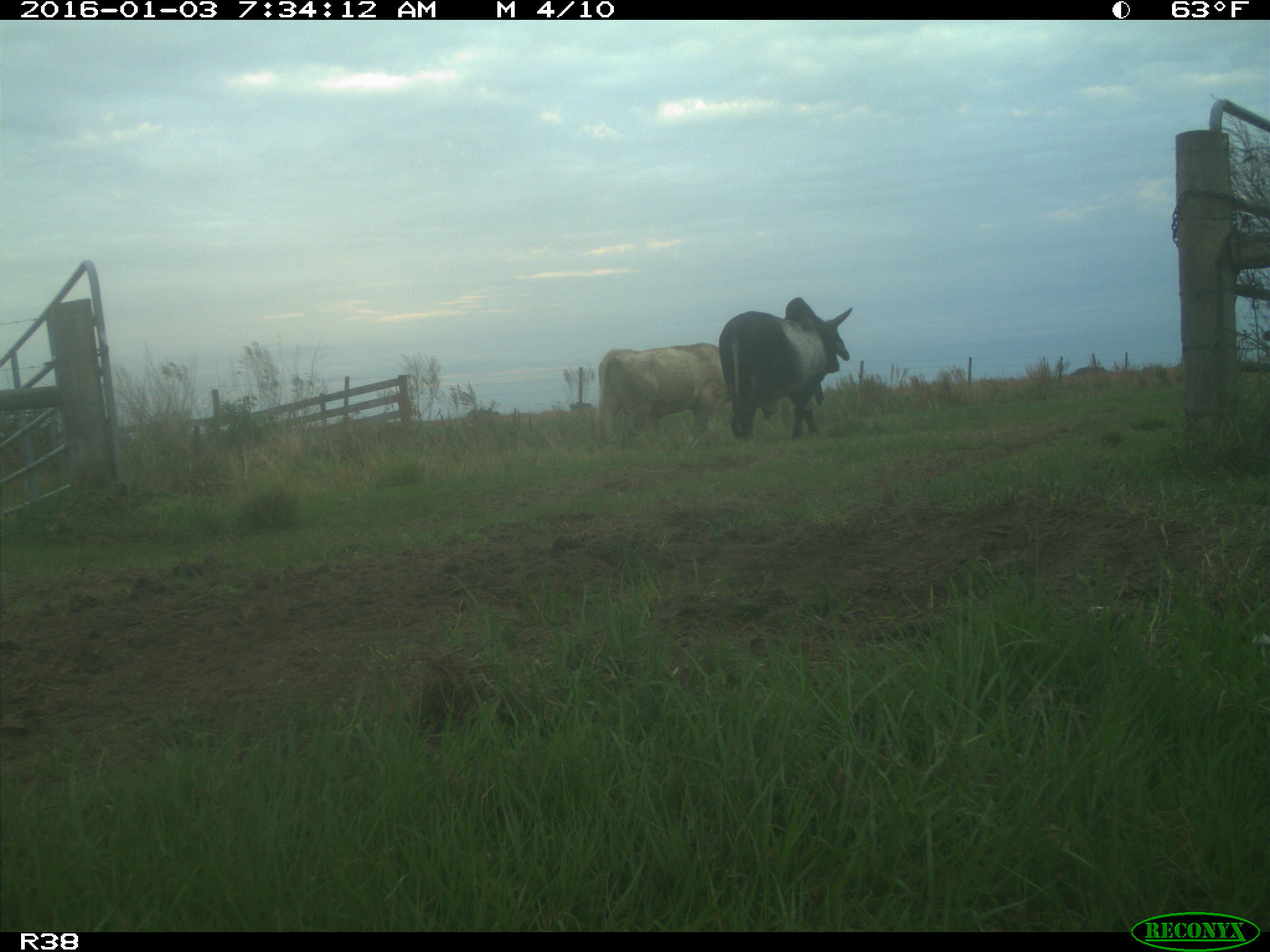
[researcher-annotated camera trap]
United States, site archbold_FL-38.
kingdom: Animalia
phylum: Chordata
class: Mammalia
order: Artiodactyla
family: Bovidae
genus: Bos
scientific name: Bos taurus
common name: domestic cow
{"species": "Bos taurus (domestic cow)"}